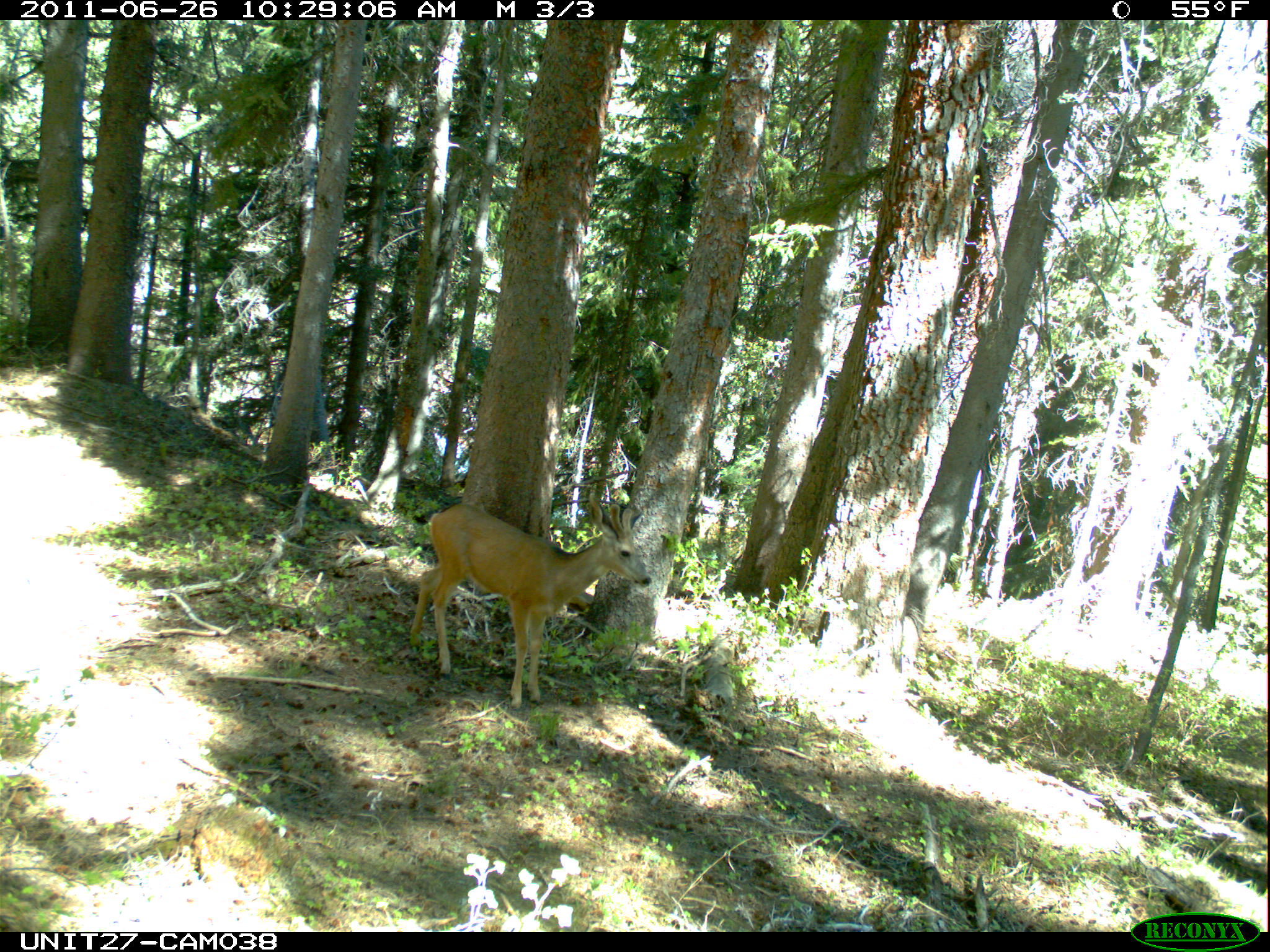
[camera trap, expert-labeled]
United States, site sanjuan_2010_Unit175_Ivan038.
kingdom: Animalia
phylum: Chordata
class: Mammalia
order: Artiodactyla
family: Cervidae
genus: Odocoileus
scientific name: Odocoileus hemionus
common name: mule deer